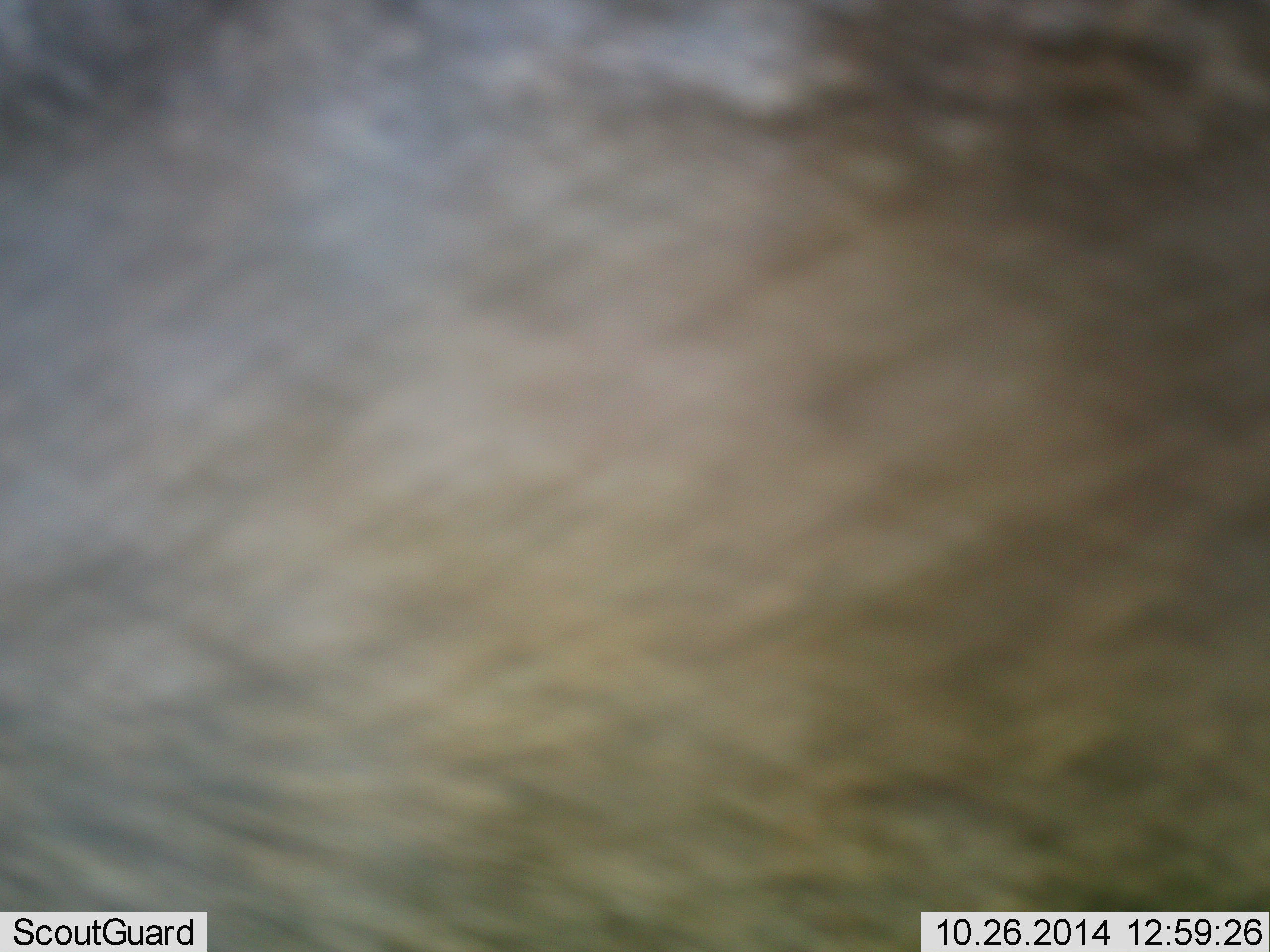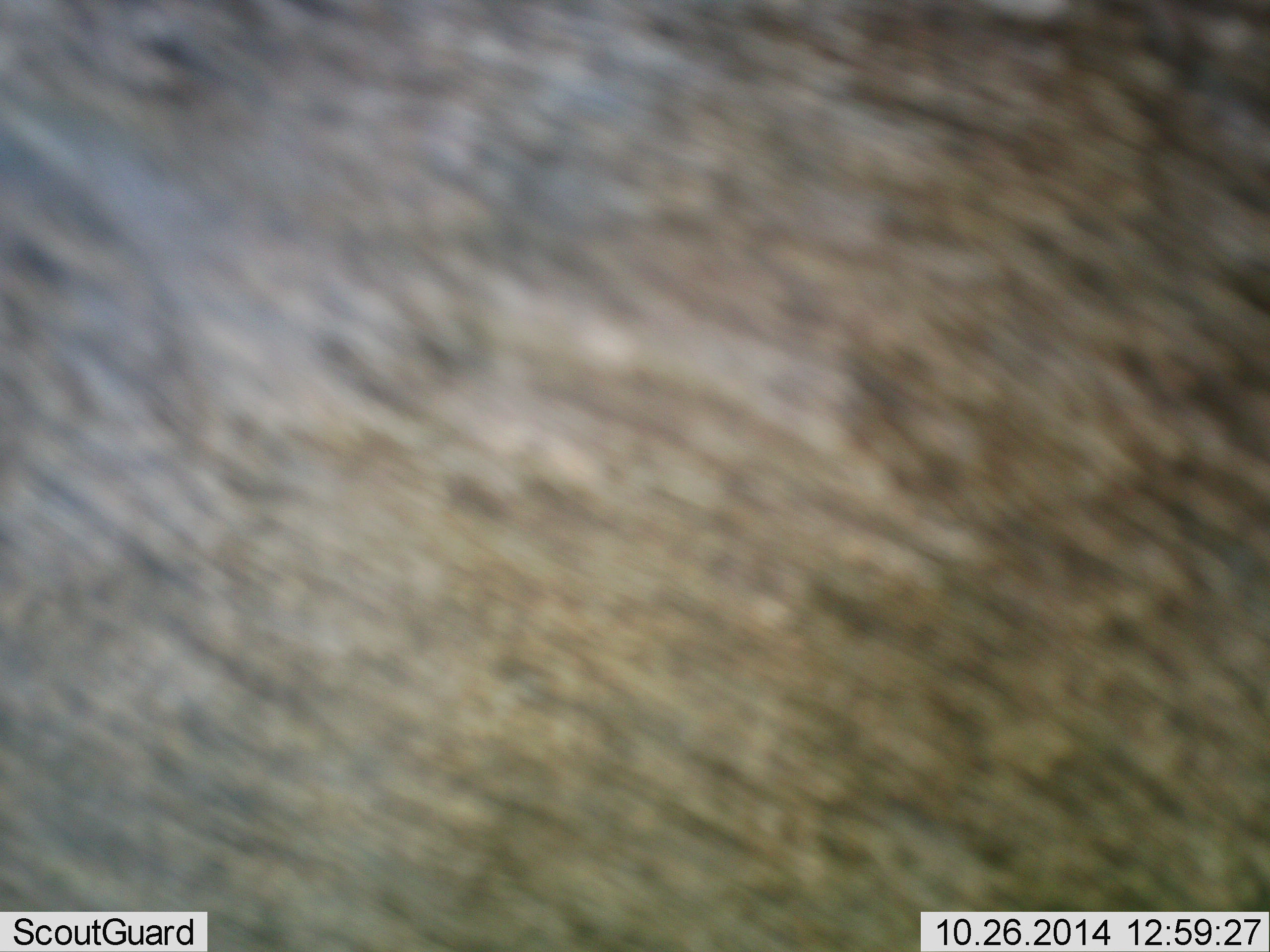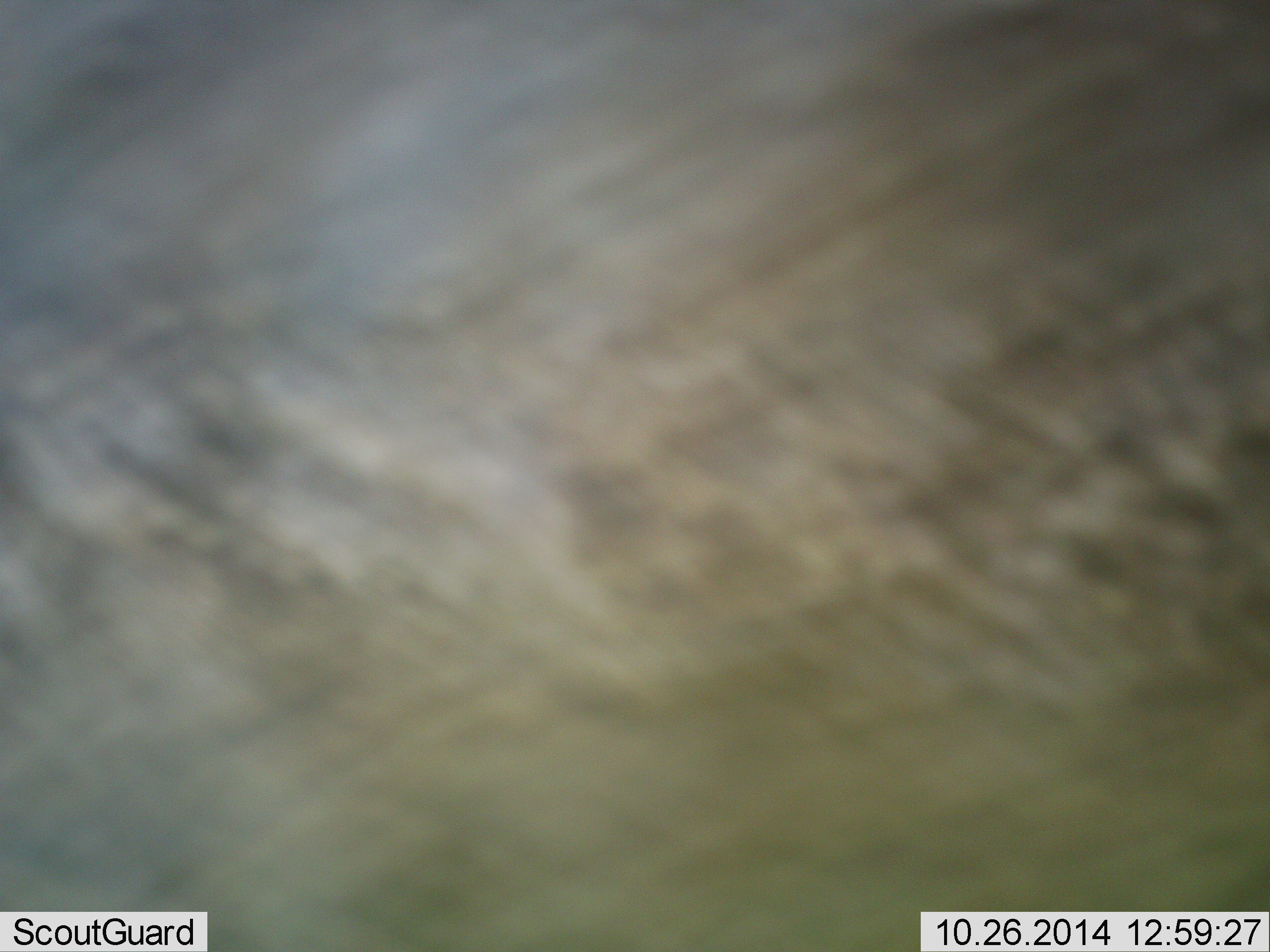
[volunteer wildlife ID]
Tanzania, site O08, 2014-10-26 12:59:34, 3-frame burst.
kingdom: Animalia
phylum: Chordata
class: Mammalia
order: Artiodactyla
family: Bovidae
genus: Connochaetes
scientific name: Connochaetes taurinus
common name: blue wildebeest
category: wildebeest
Wildebeest (blue wildebeest) (Connochaetes taurinus), count 1. Behavior (volunteer vote fractions): standing 80%, resting 0%, moving 20%, interacting 0%. Young present (vote fraction): 0%. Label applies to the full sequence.